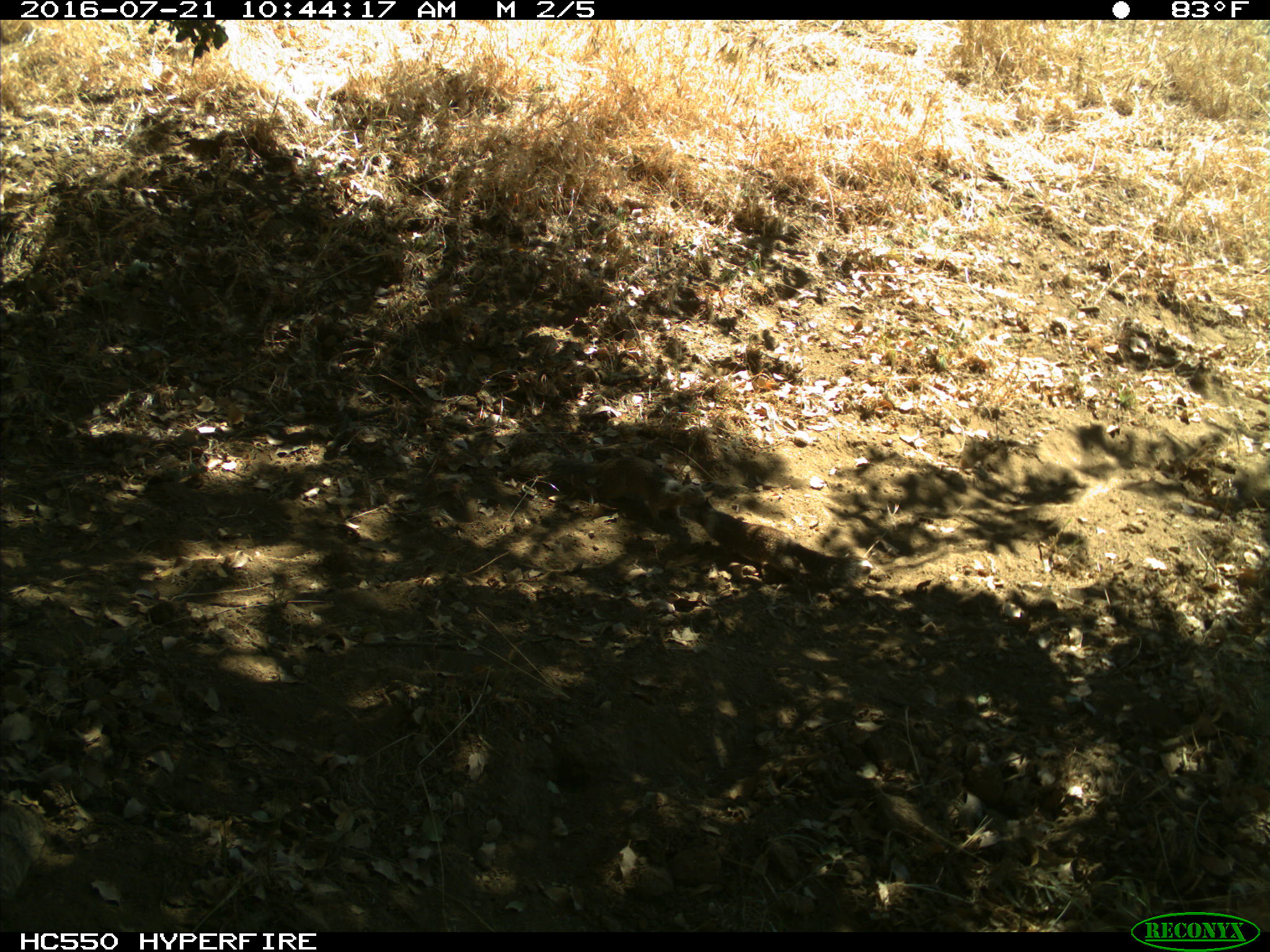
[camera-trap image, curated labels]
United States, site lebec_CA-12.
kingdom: Animalia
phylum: Chordata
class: Mammalia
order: Rodentia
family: Sciuridae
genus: Otospermophilus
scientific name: Otospermophilus beecheyi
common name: california ground squirrel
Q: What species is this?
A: Otospermophilus beecheyi (california ground squirrel).